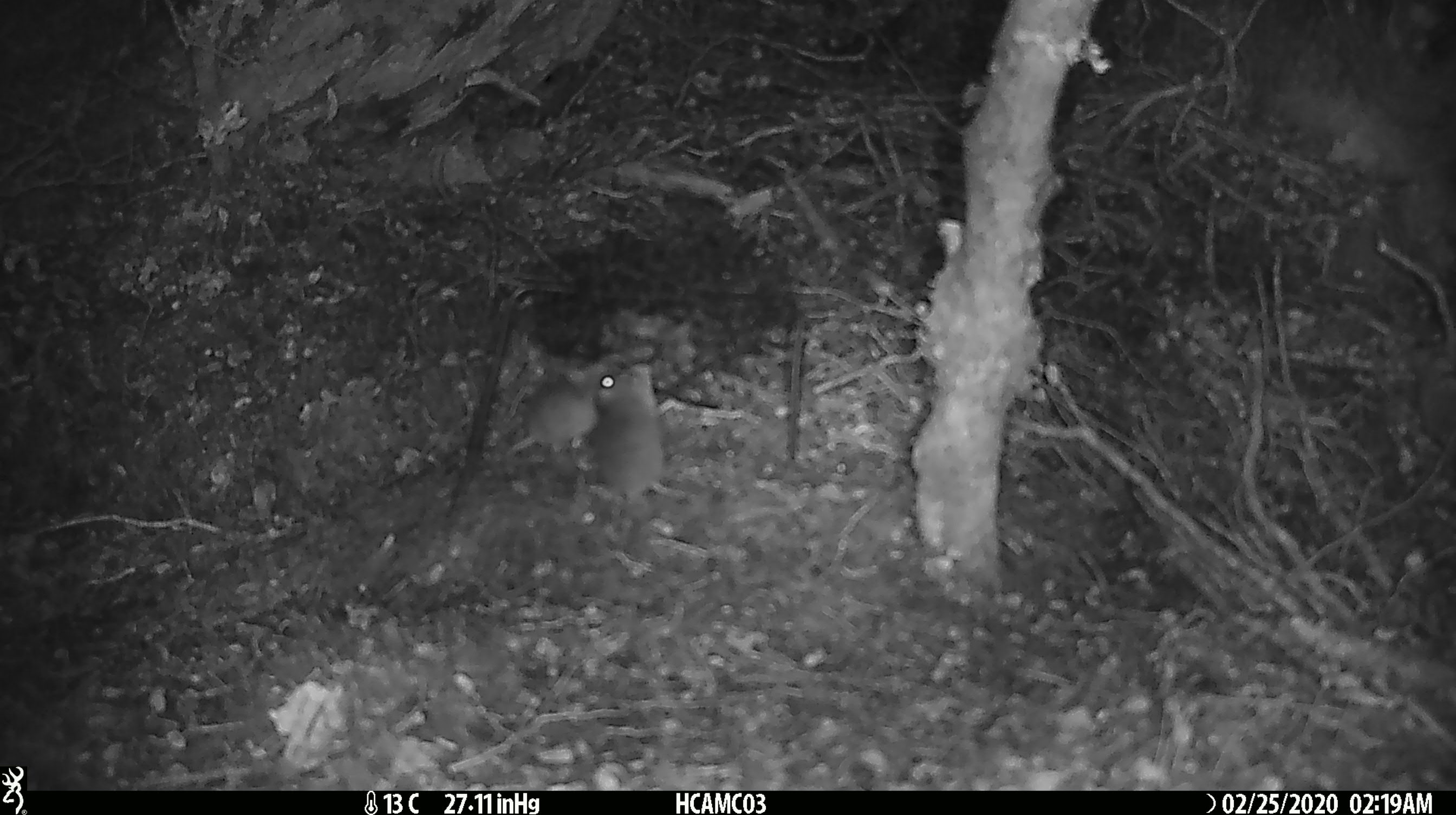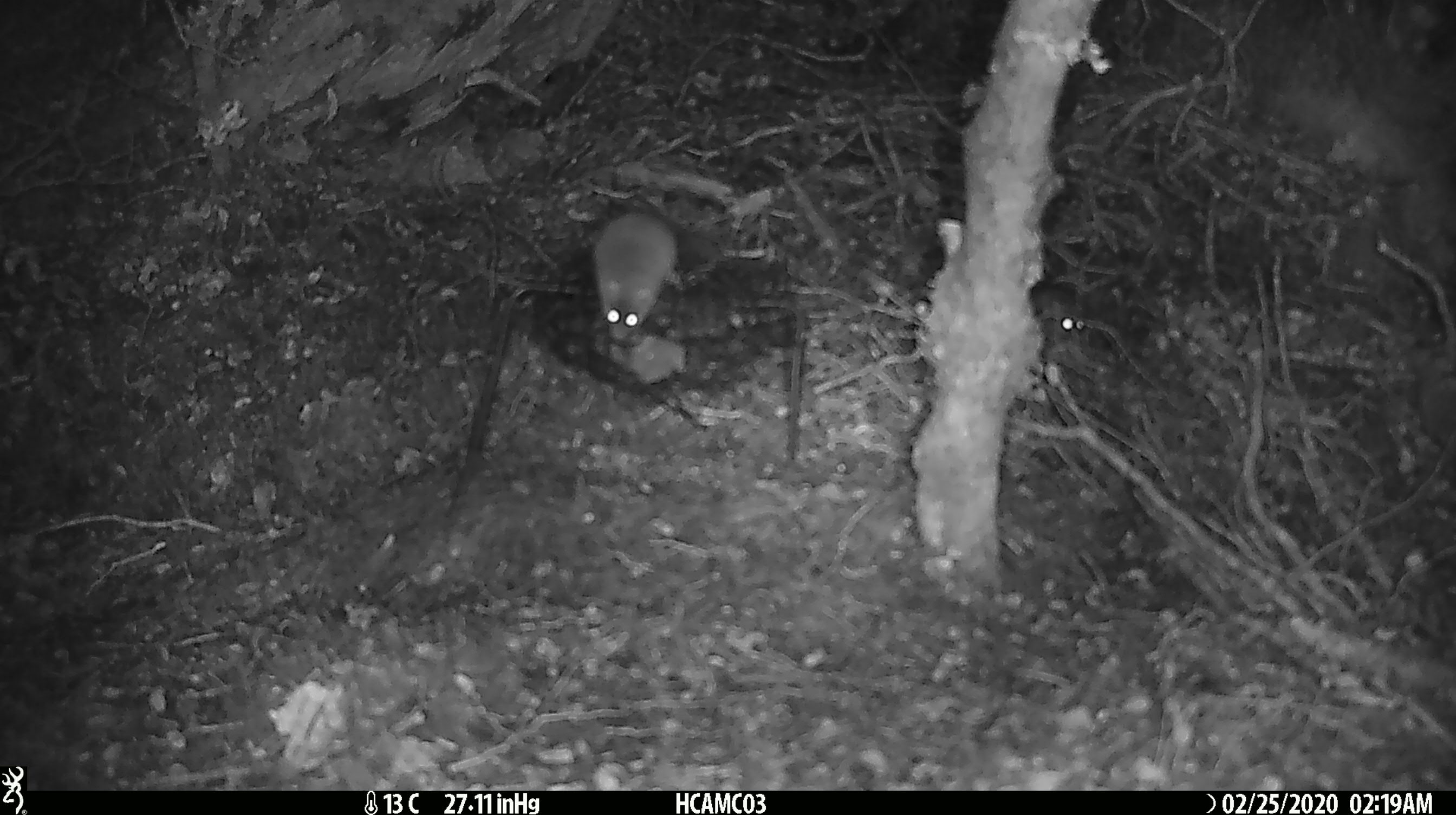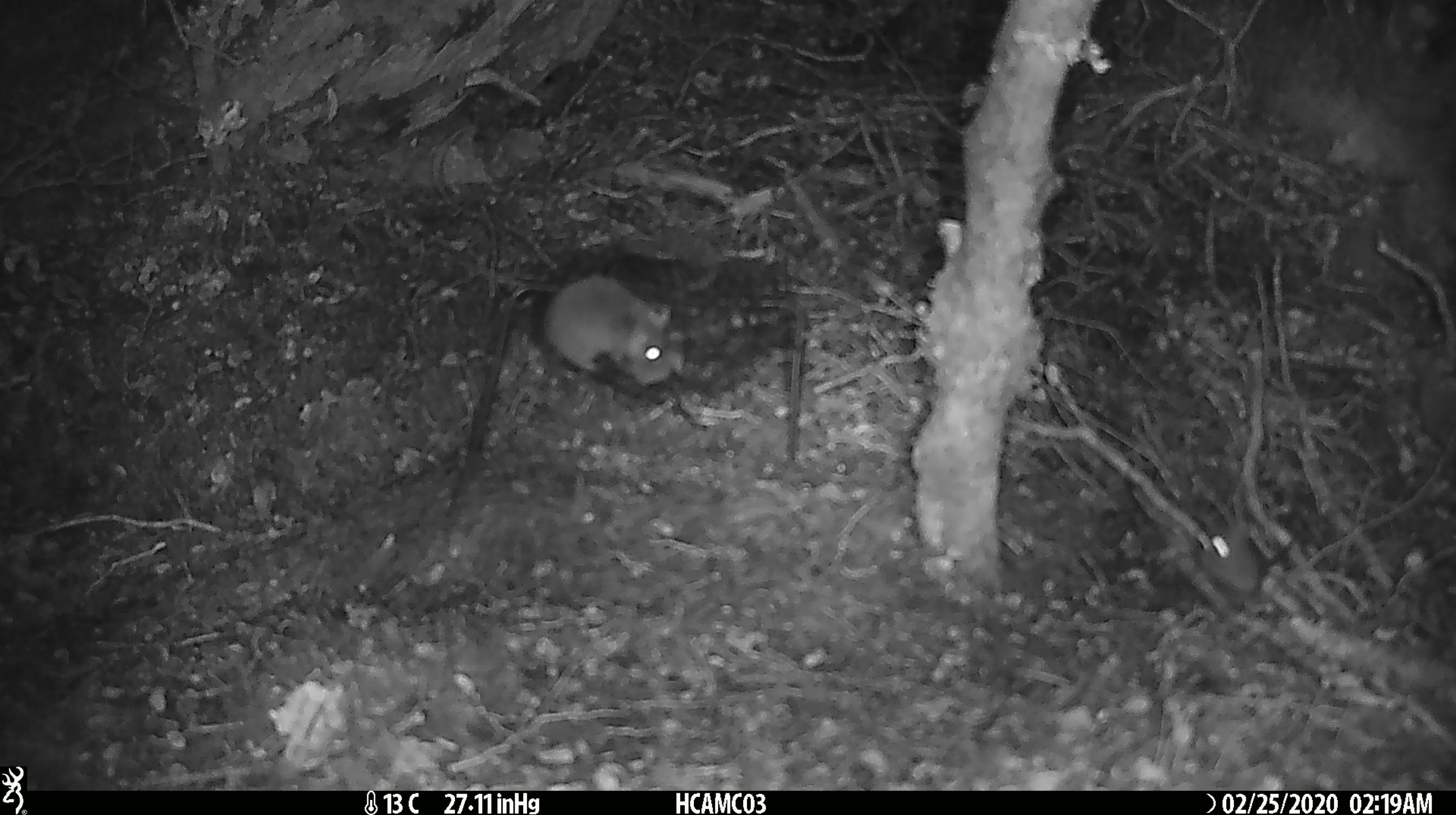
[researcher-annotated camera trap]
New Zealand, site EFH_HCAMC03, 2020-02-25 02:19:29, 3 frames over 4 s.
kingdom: Animalia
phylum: Chordata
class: Mammalia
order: Rodentia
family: Muridae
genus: Mus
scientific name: Mus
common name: mouse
Mouse (Mus).